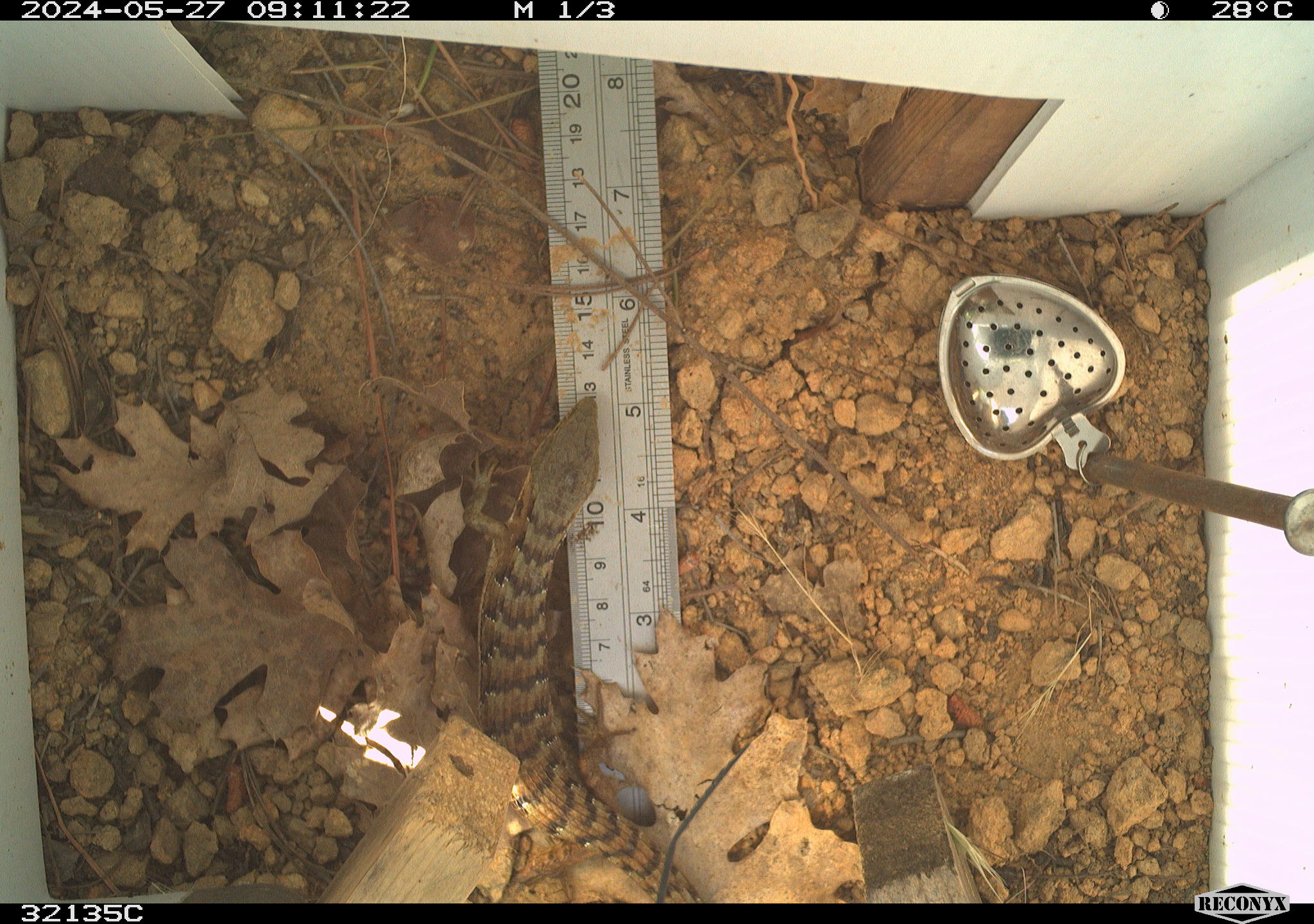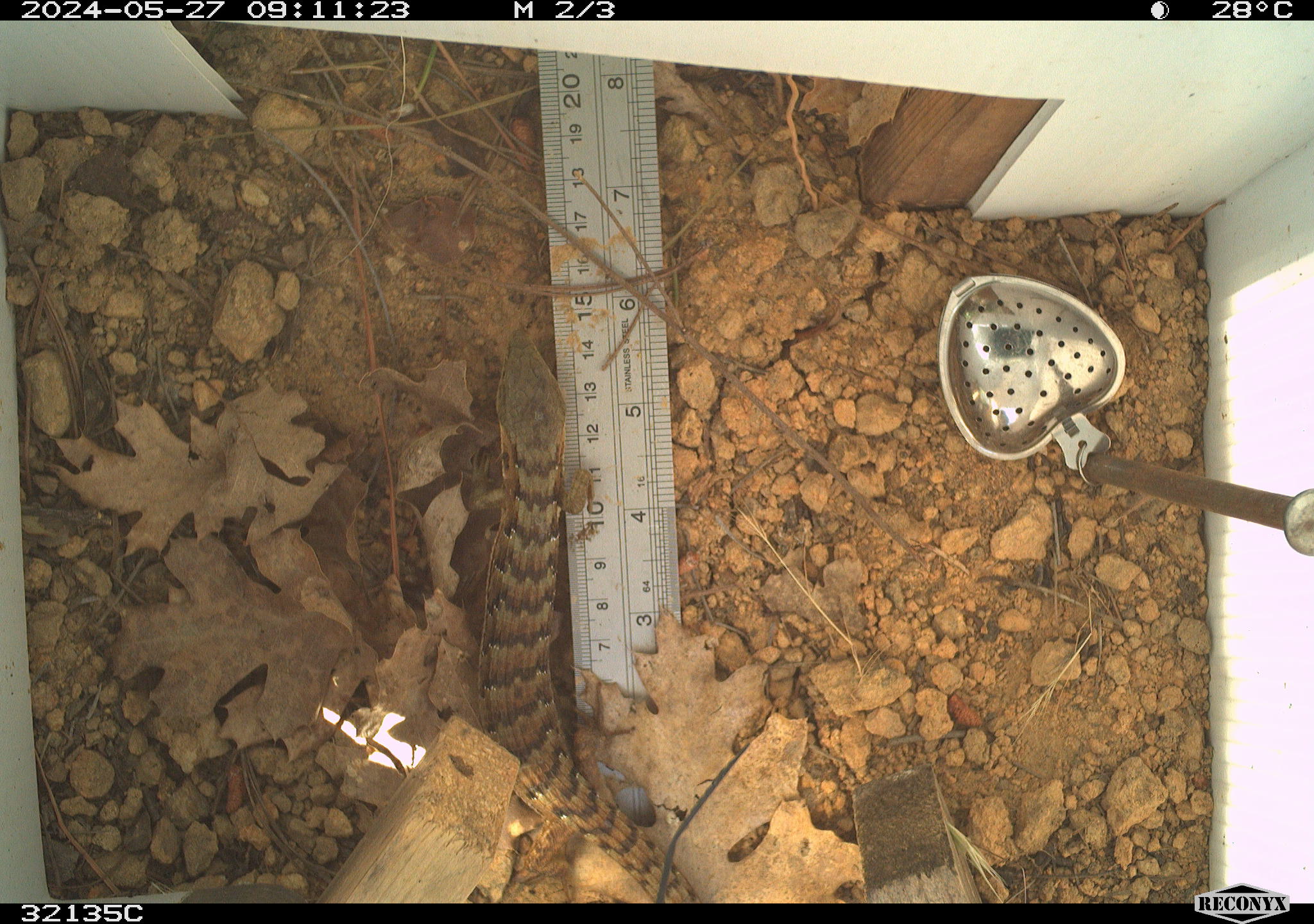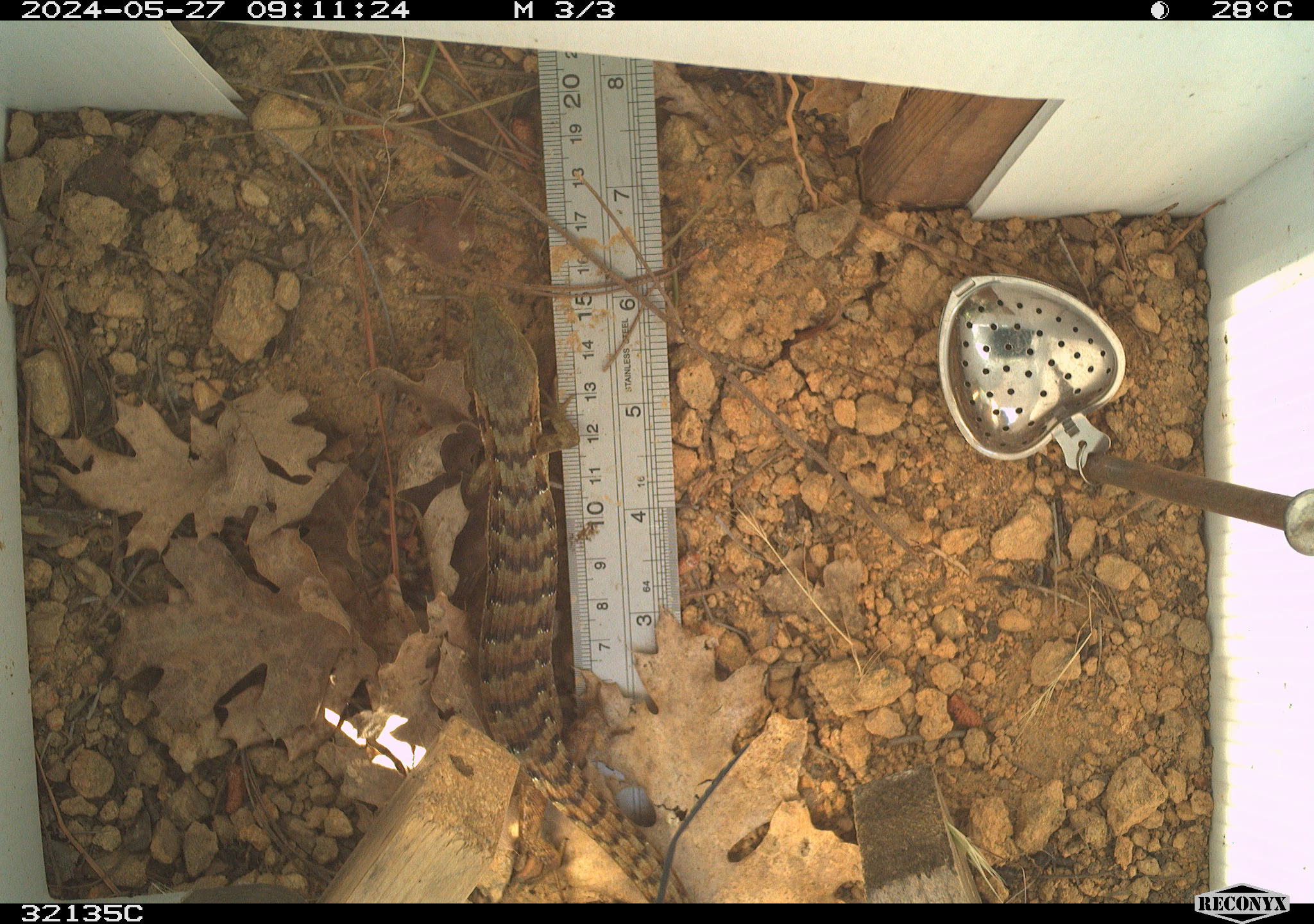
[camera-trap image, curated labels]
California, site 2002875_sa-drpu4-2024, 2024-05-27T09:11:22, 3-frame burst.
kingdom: Animalia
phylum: Chordata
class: Reptilia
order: Squamata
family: Anguidae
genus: Elgaria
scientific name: Elgaria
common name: alligator lizards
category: elgaria species